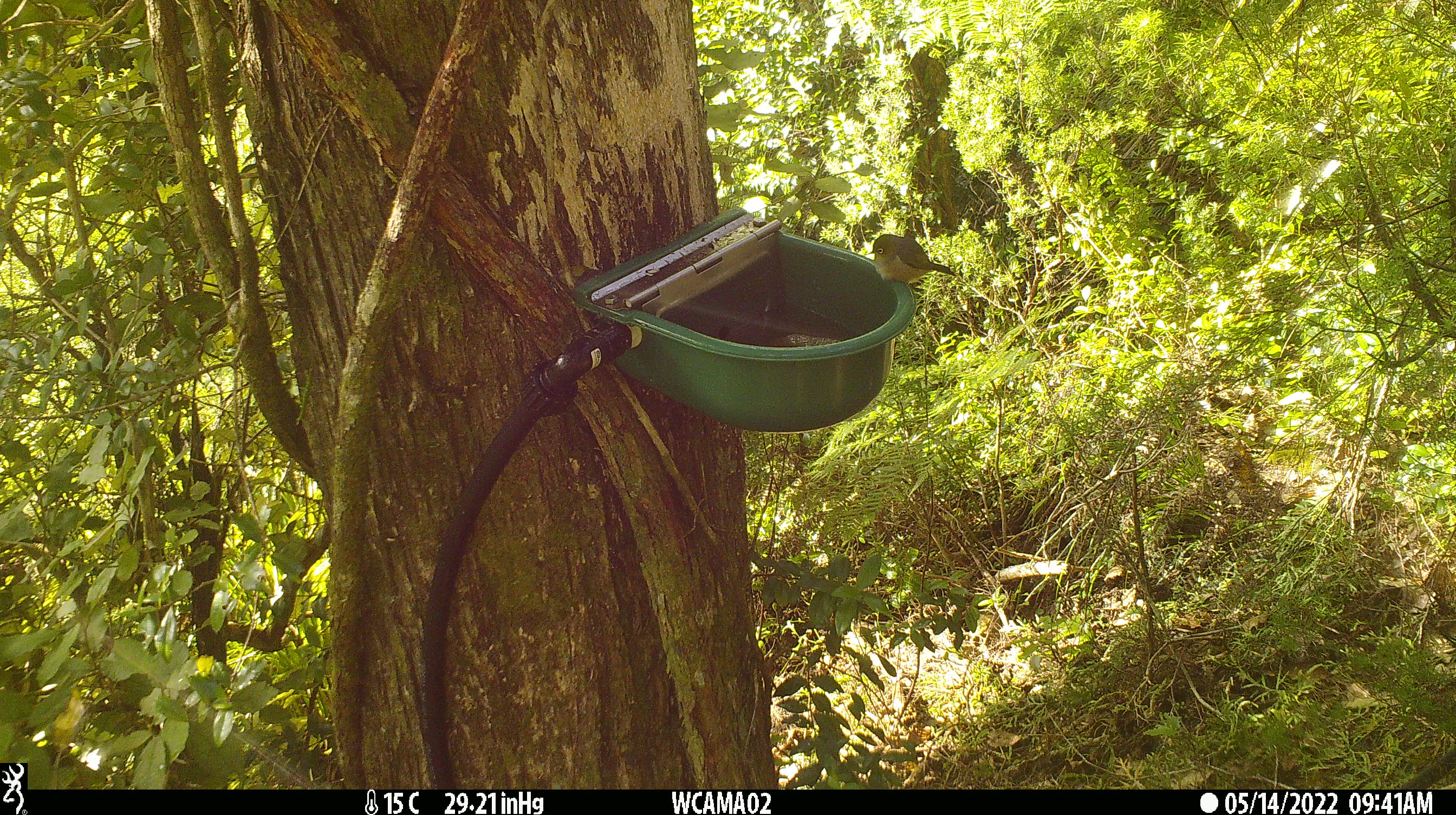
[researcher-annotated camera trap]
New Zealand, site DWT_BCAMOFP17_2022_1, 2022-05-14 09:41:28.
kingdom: Animalia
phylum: Chordata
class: Aves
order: Passeriformes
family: Zosteropidae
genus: Zosterops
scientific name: Zosterops lateralis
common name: silvereye